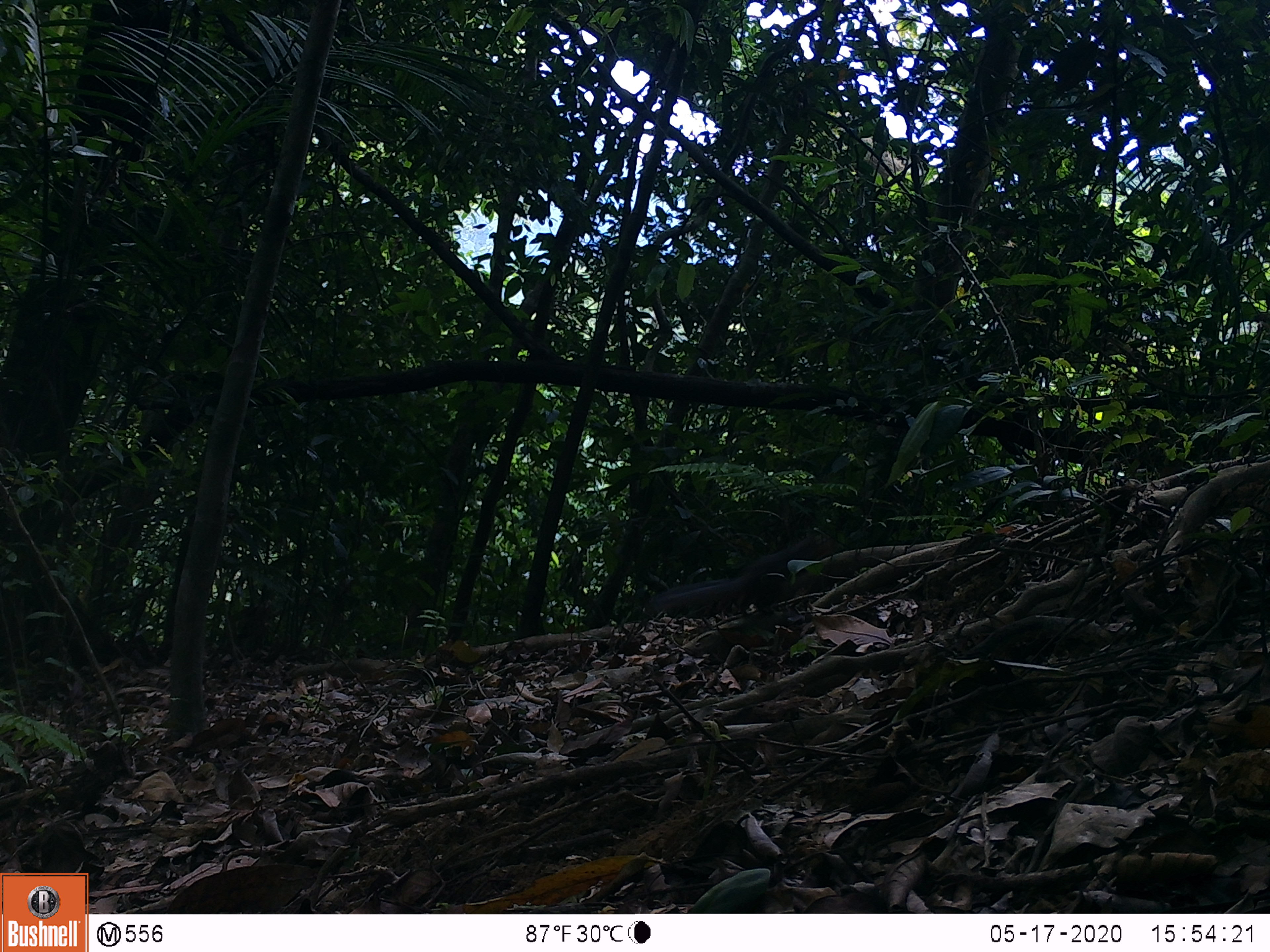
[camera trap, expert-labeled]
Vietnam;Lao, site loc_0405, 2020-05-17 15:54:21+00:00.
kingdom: Animalia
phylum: Chordata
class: Mammalia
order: Rodentia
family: Sciuridae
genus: Dremomys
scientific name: Dremomys rufigenis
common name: red-cheeked squirrel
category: red cheeked squirrel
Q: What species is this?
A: Red cheeked squirrel (red-cheeked squirrel) (Dremomys rufigenis).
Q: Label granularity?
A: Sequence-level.